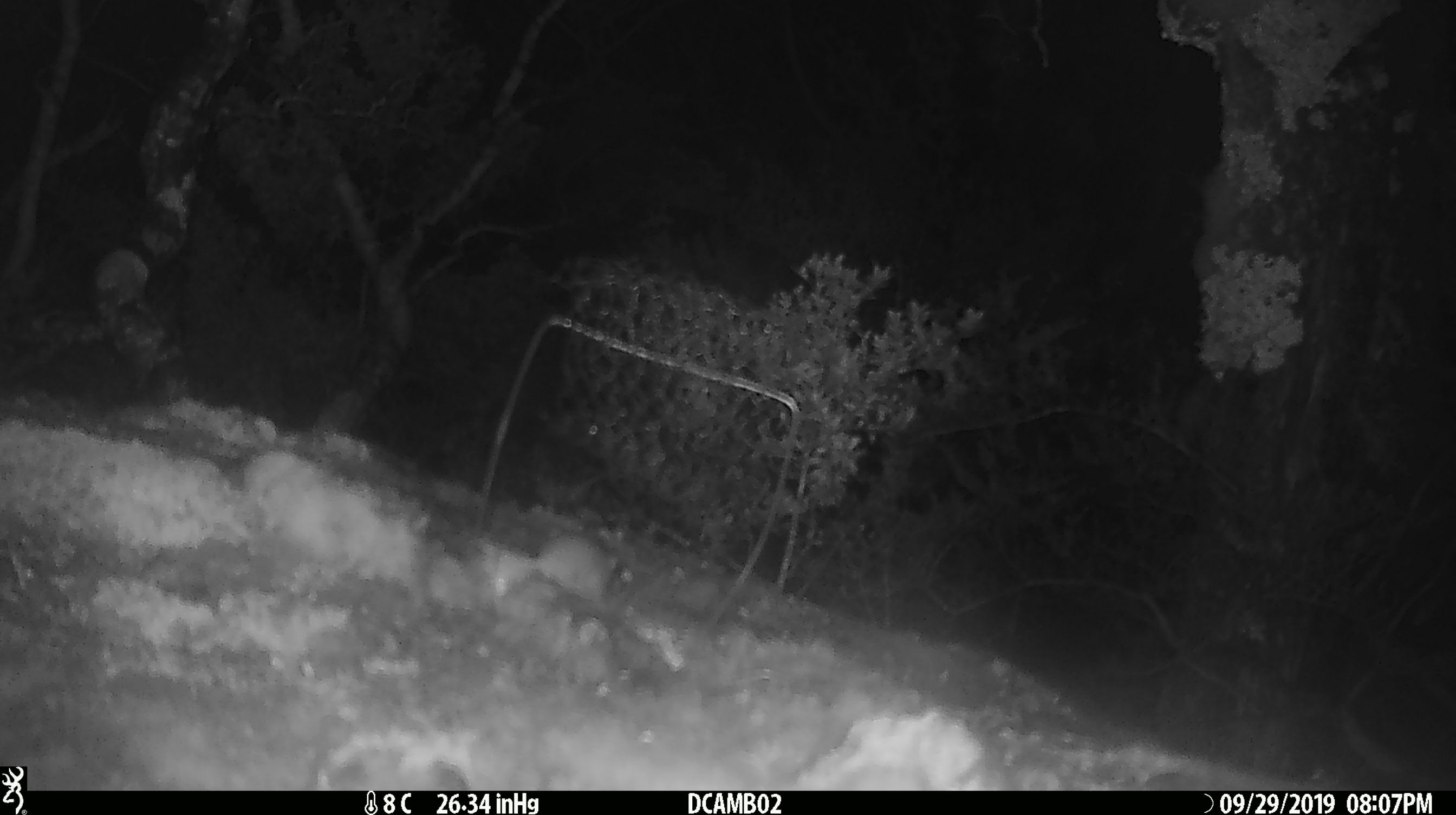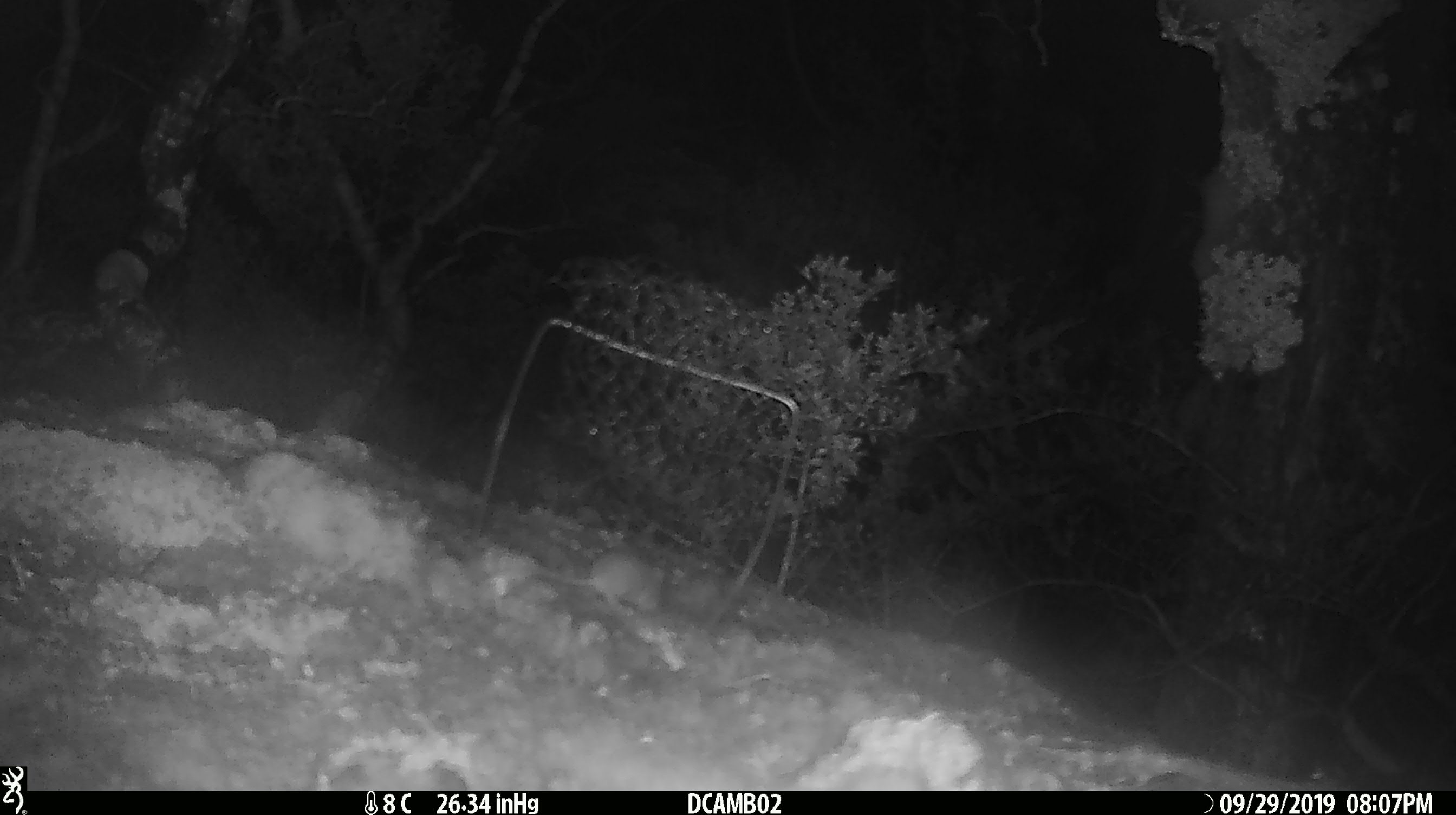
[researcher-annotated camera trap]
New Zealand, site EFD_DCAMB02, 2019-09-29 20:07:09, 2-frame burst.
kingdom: Animalia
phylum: Chordata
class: Mammalia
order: Rodentia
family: Muridae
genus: Mus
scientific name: Mus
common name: mouse